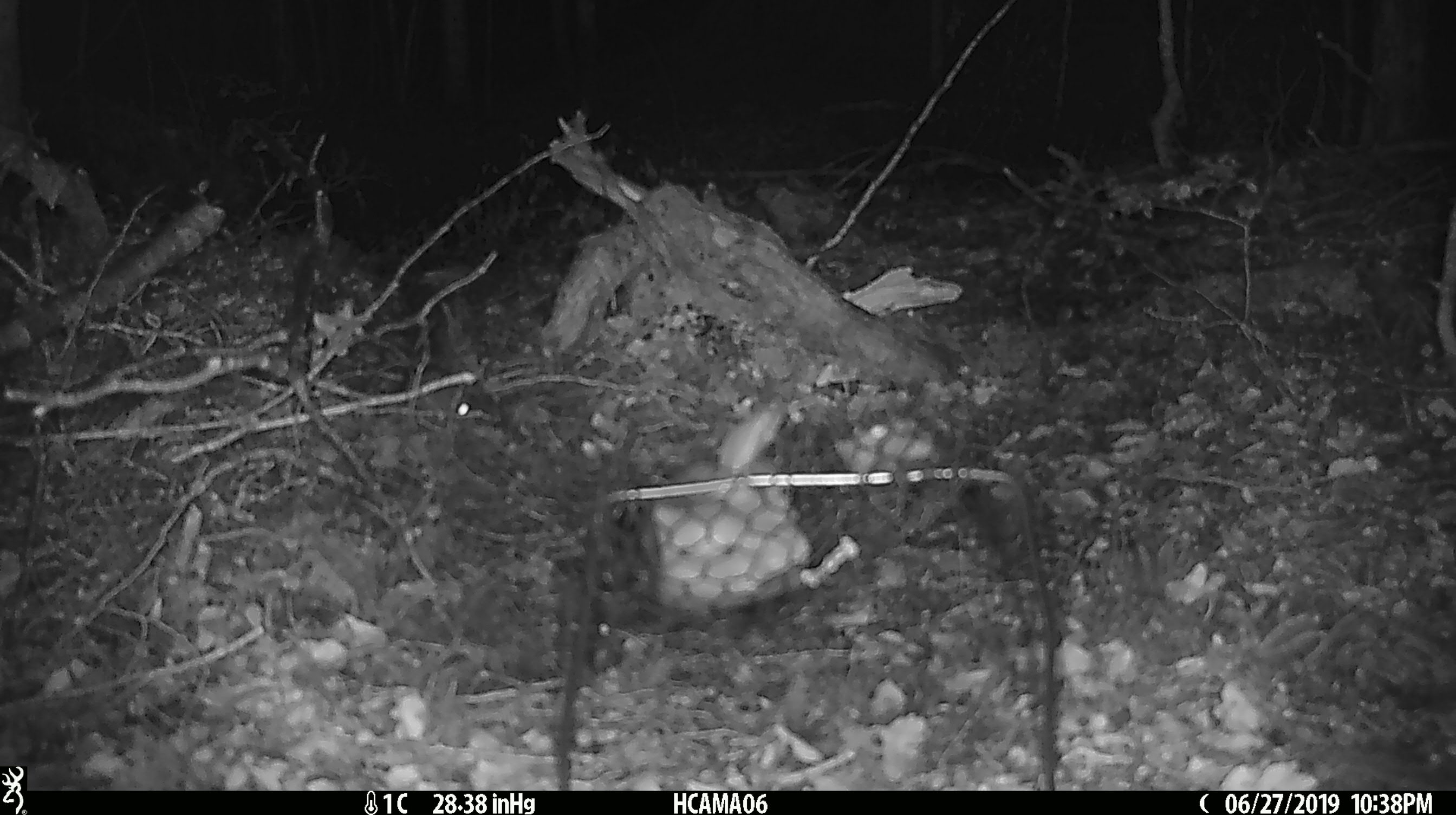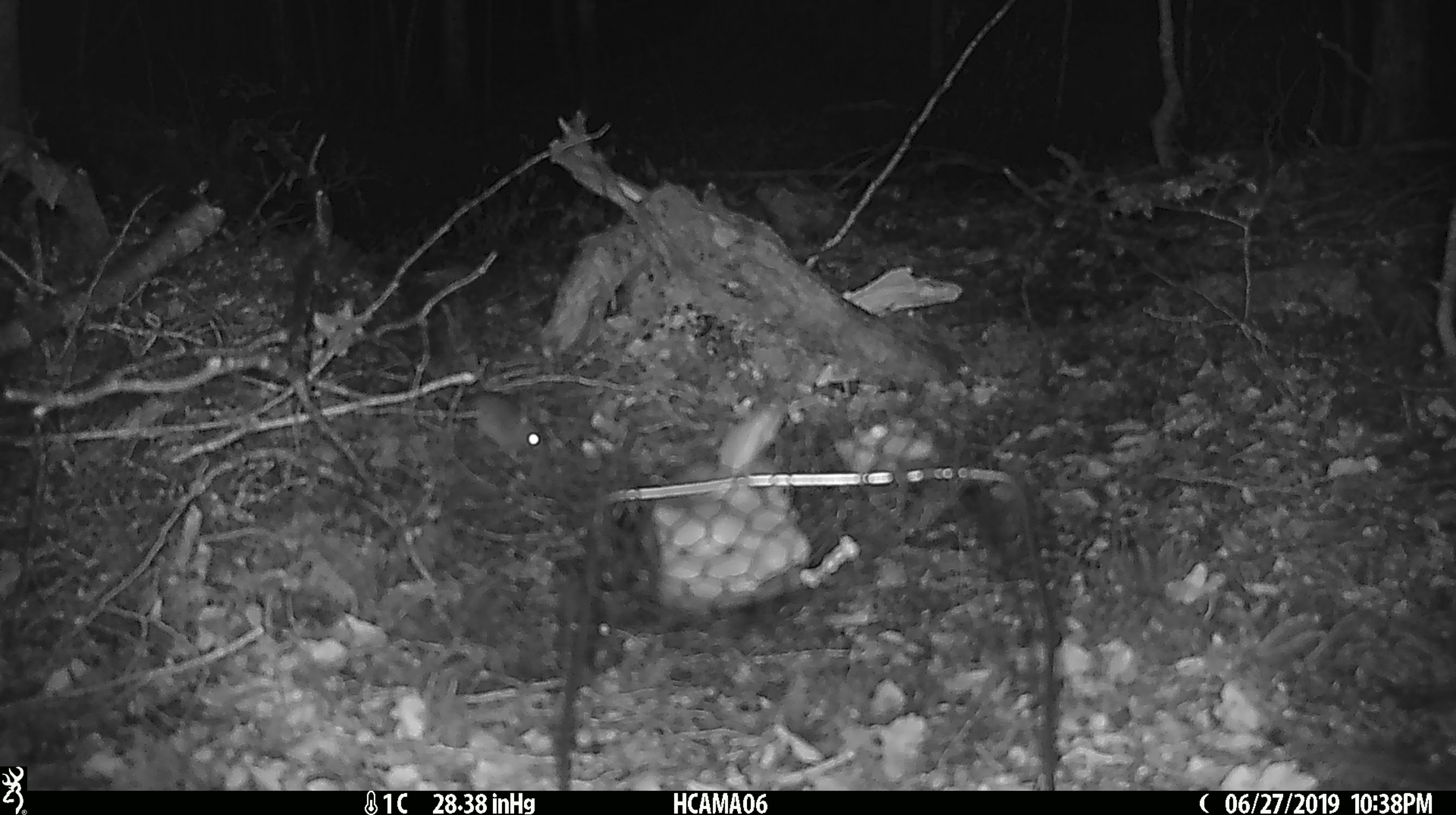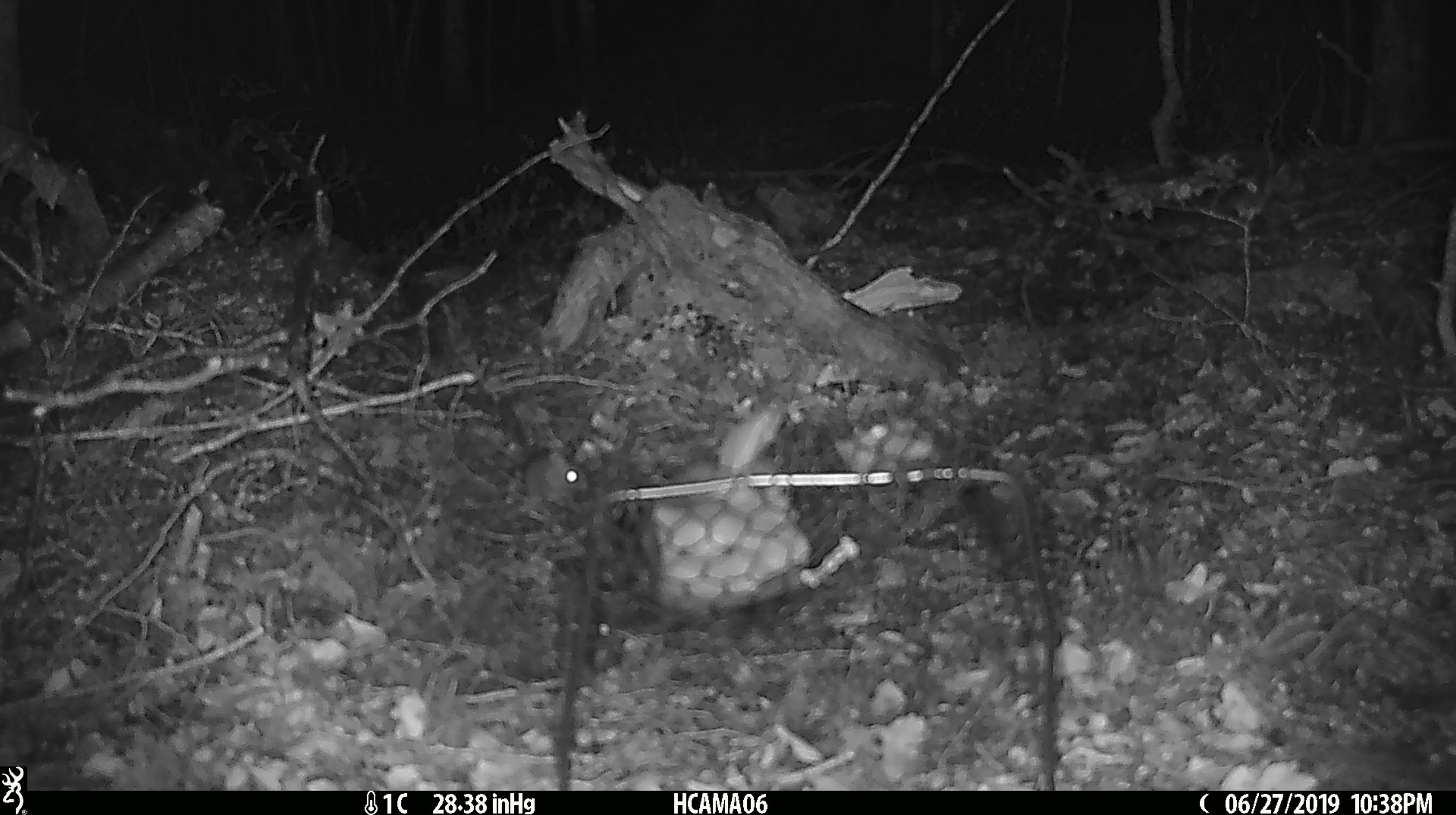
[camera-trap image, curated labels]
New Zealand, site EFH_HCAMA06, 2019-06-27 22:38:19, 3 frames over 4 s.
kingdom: Animalia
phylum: Chordata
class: Mammalia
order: Rodentia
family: Muridae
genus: Mus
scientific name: Mus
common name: mouse